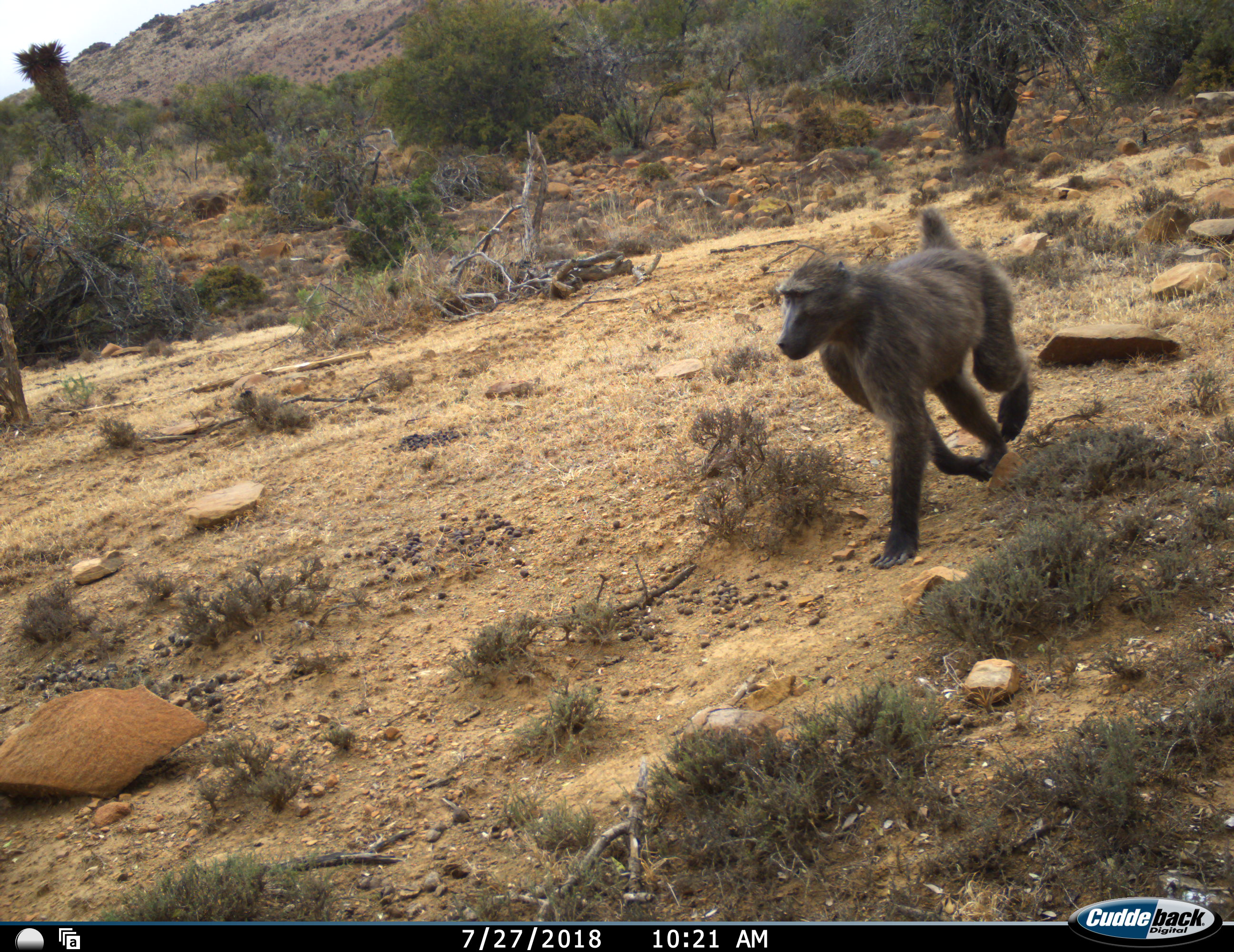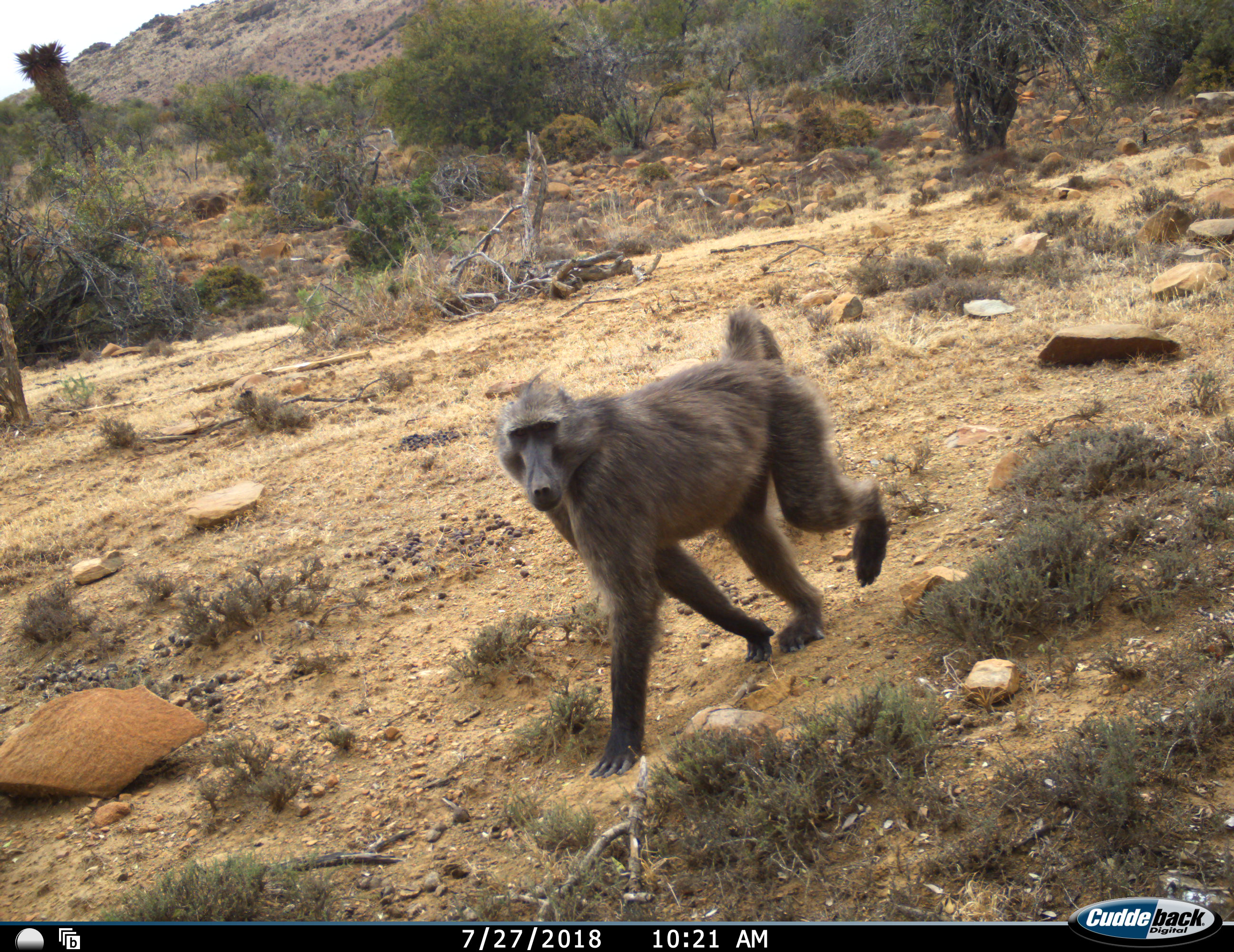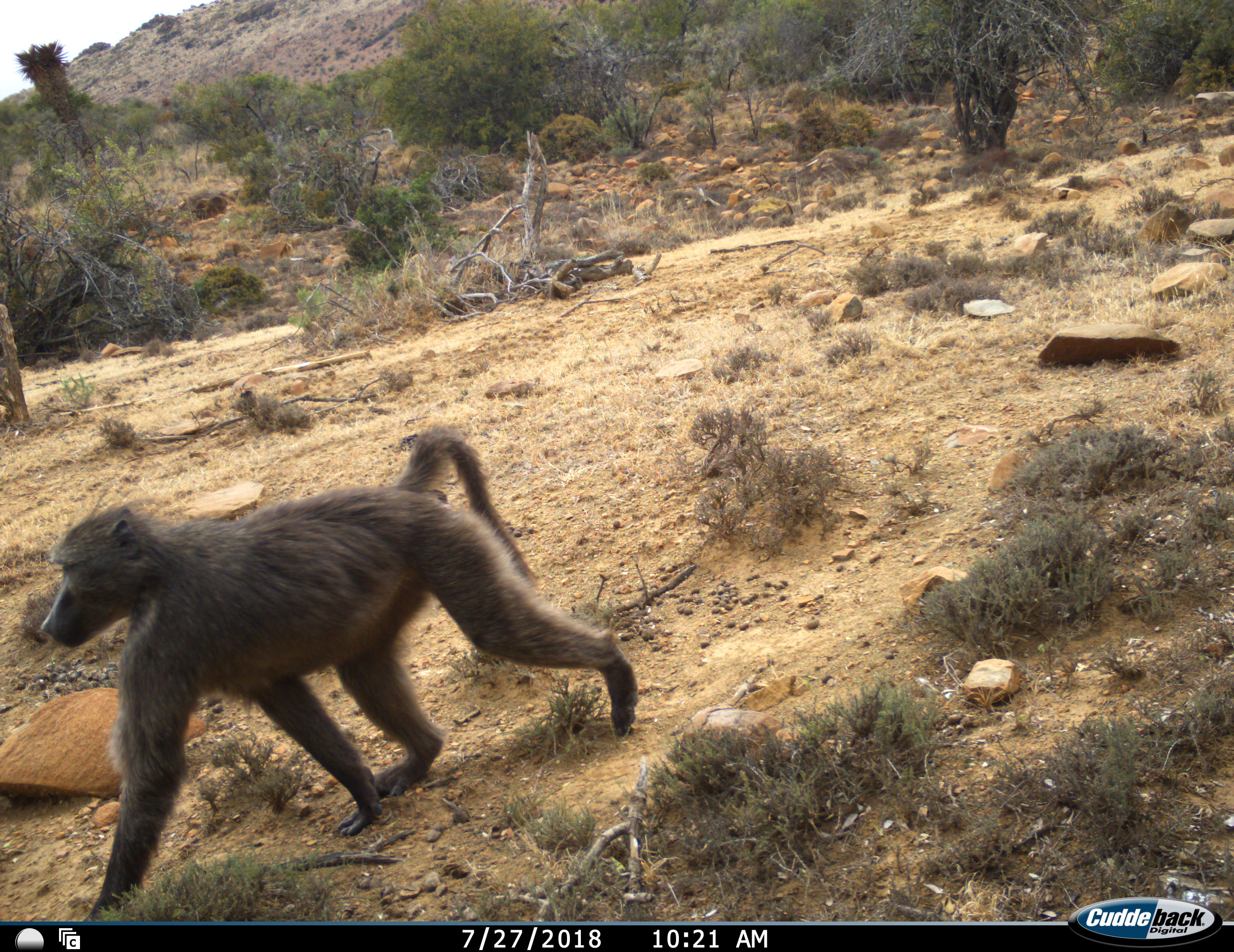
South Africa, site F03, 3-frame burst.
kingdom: Animalia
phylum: Chordata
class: Mammalia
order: Primates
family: Cercopithecidae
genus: Papio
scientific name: Papio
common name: baboon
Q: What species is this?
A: Baboon (Papio).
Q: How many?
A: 1.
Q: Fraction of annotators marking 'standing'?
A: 0%.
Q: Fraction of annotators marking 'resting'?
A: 0%.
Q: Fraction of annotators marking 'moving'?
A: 100%.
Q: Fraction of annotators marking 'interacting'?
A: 0%.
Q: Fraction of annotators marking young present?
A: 0%.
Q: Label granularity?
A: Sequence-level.